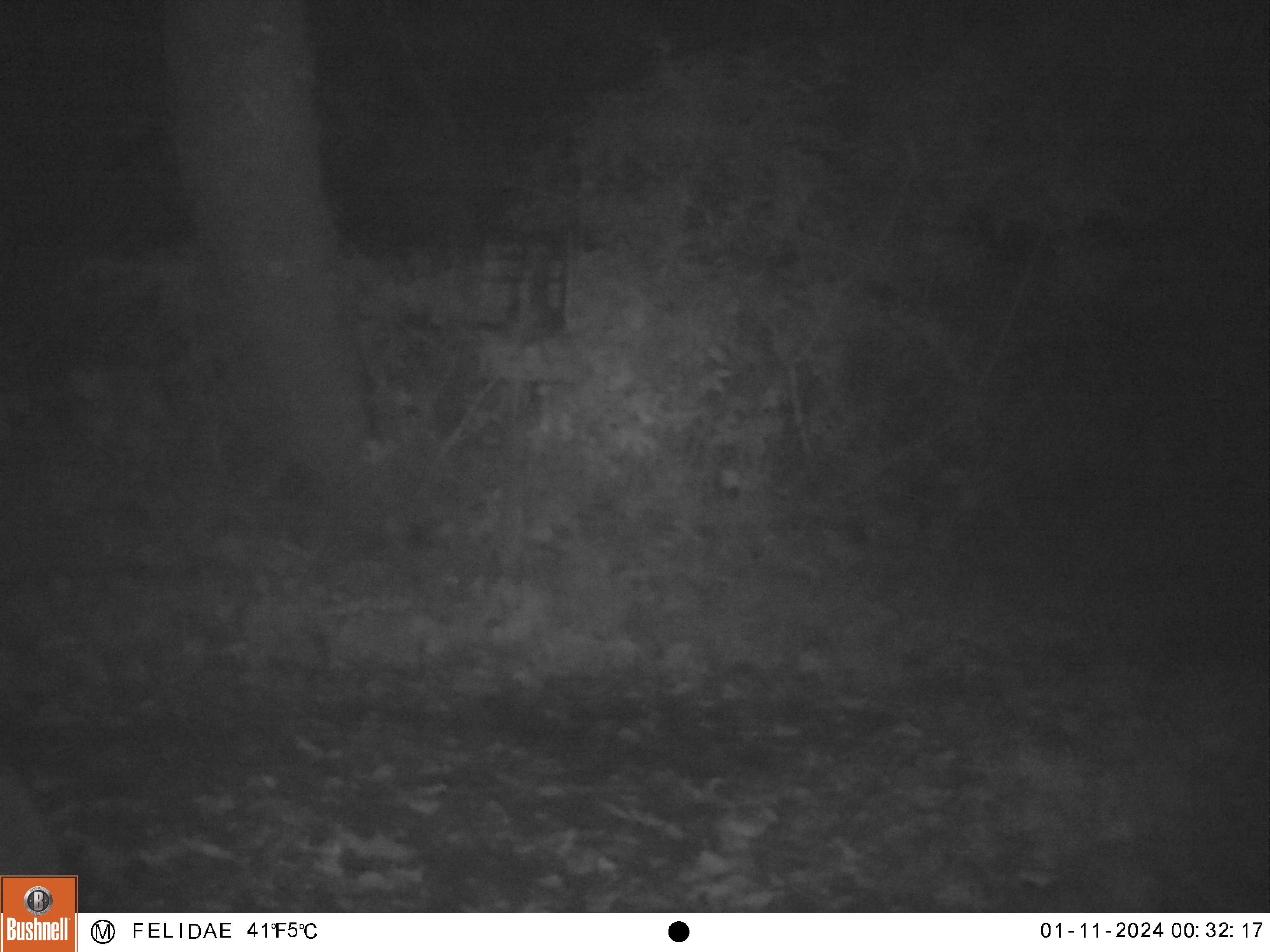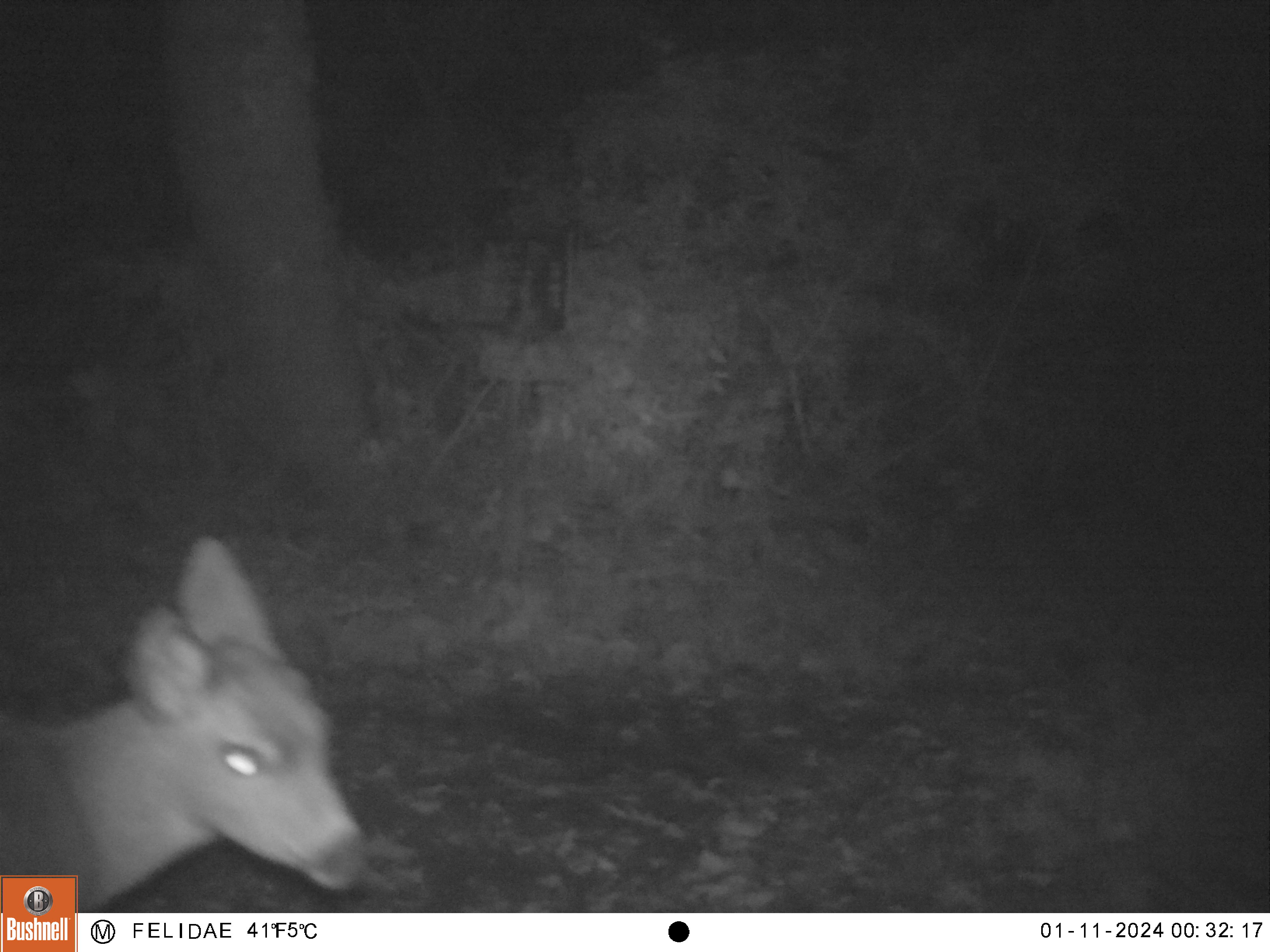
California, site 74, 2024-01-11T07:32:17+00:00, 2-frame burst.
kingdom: Animalia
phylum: Chordata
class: Mammalia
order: Artiodactyla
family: Cervidae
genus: Odocoileus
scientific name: Odocoileus hemionus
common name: mule deer